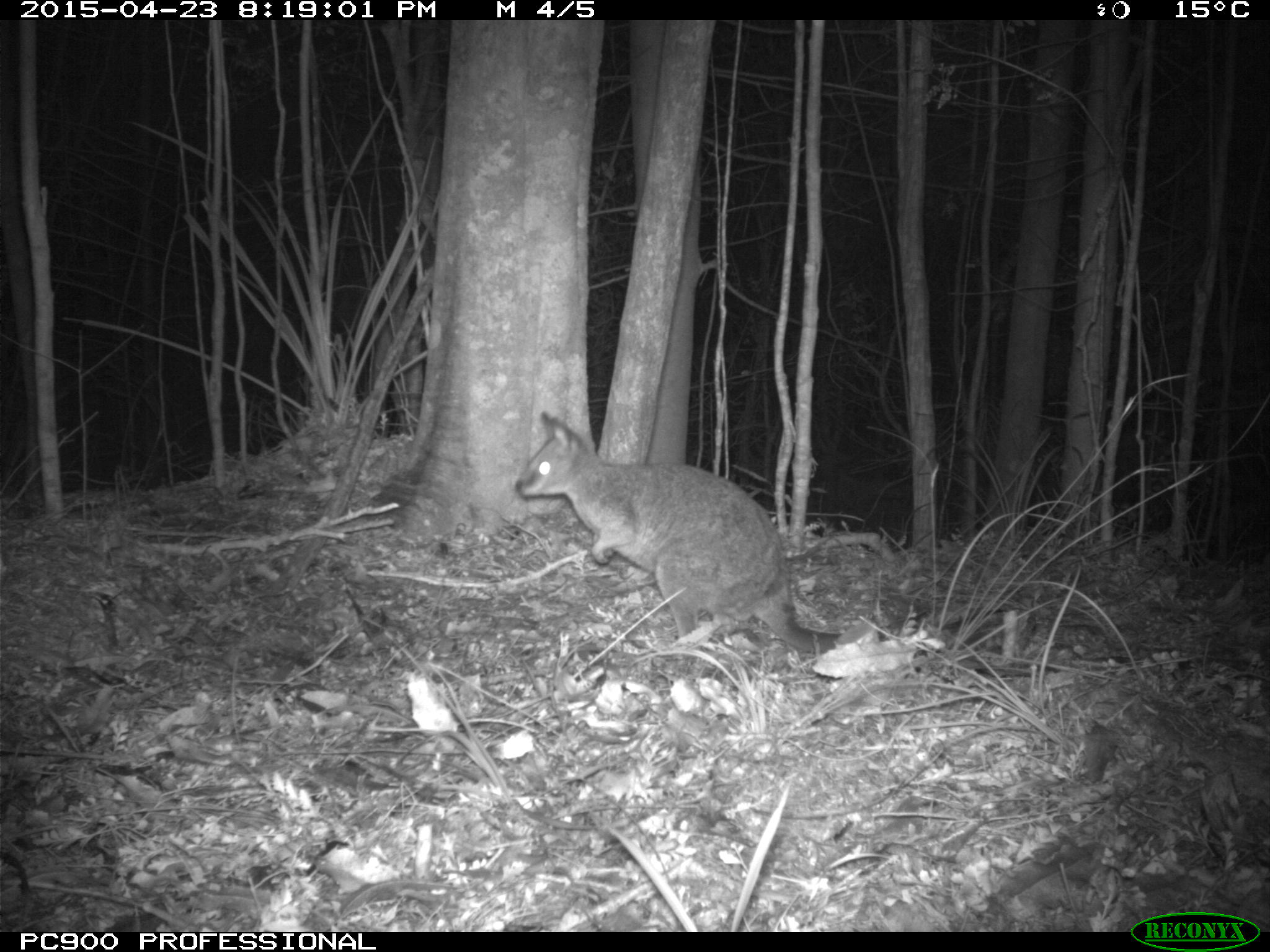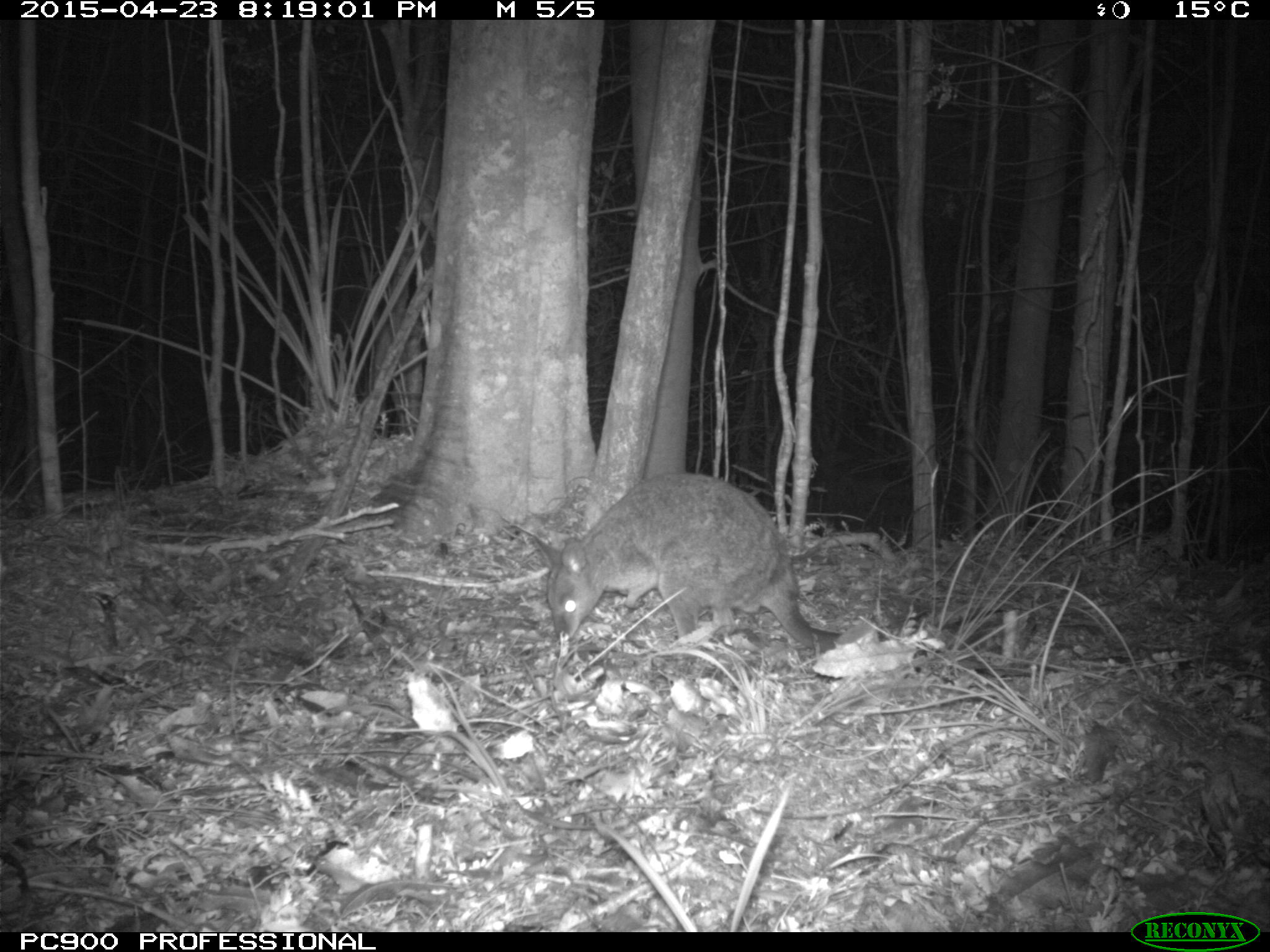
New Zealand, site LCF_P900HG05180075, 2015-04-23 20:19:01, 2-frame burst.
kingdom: Animalia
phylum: Chordata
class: Mammalia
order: Diprotodontia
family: Macropodidae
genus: Notamacropus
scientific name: Notamacropus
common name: wallaby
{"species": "wallaby (Notamacropus)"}